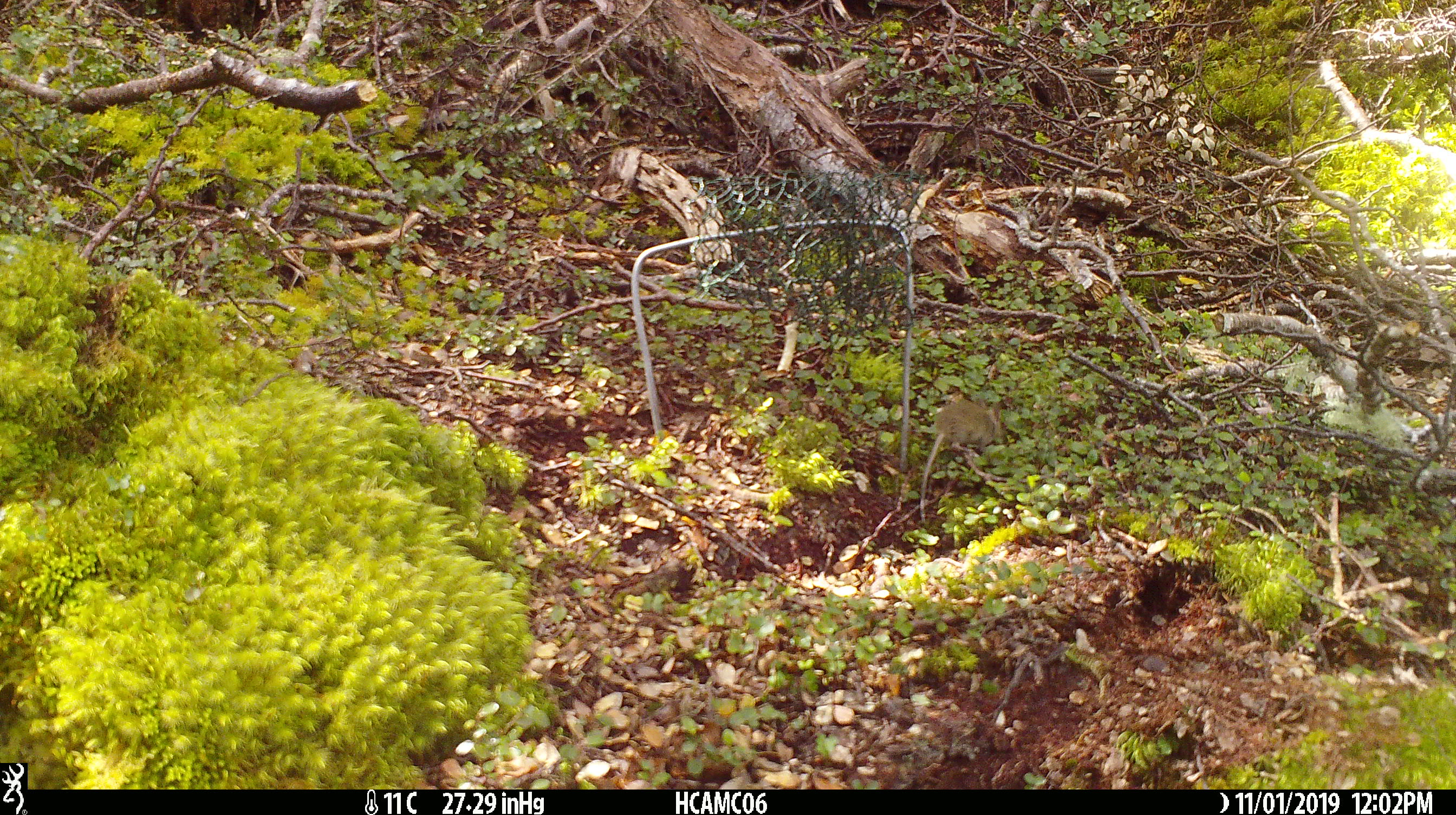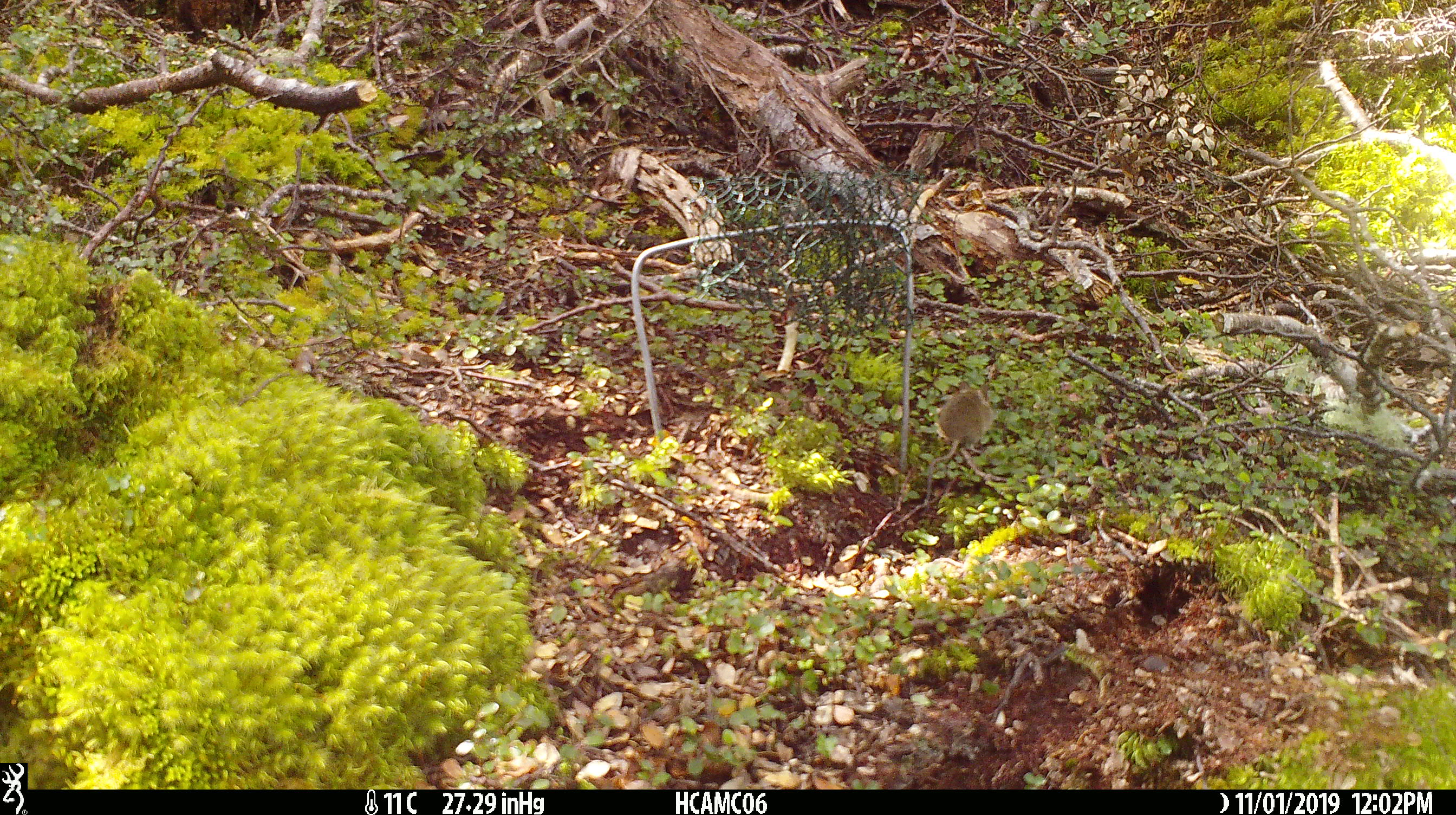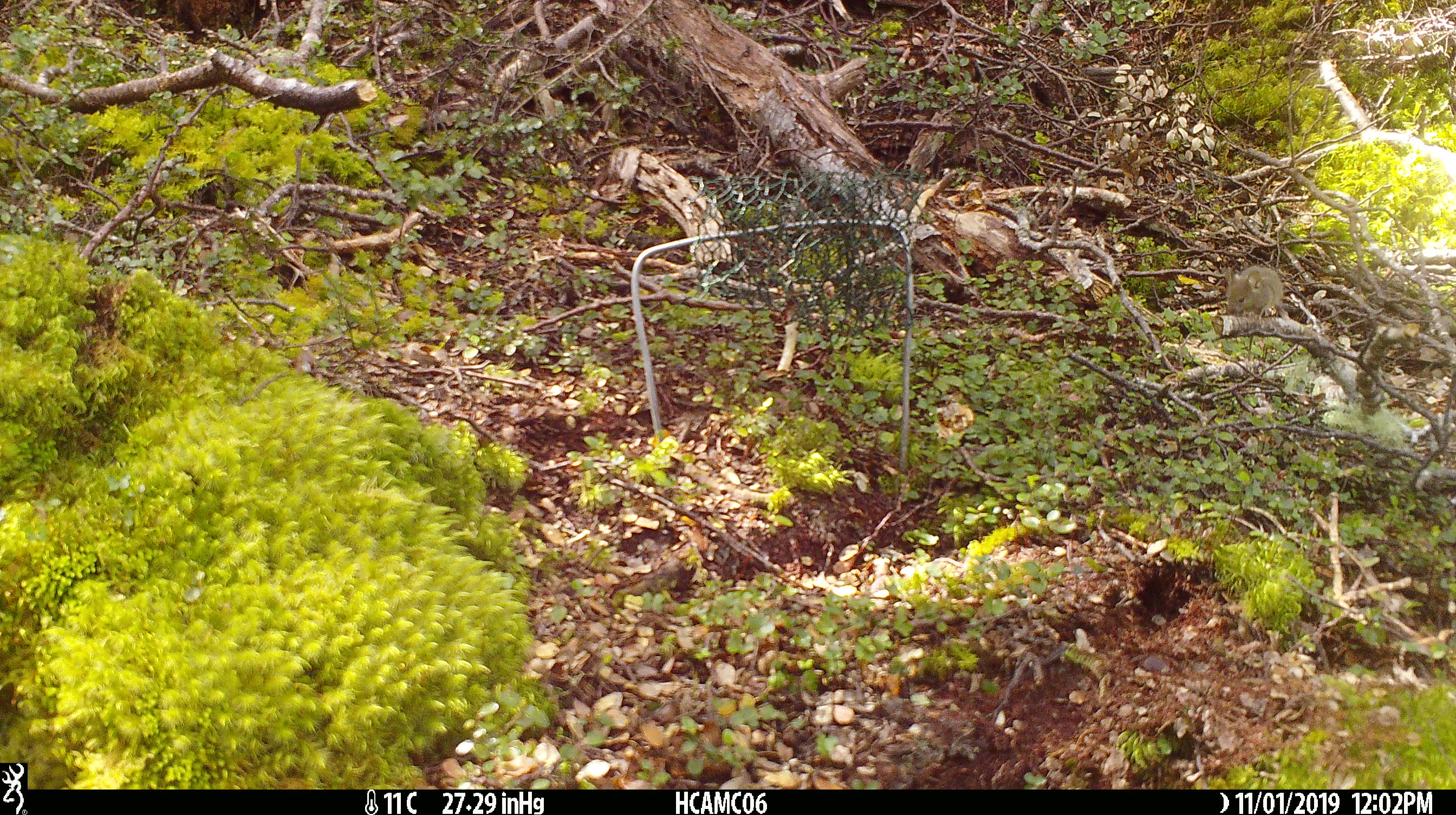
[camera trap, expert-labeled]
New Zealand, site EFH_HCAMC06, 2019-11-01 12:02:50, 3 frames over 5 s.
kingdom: Animalia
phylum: Chordata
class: Mammalia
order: Rodentia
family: Muridae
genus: Mus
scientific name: Mus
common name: mouse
Mouse (Mus).